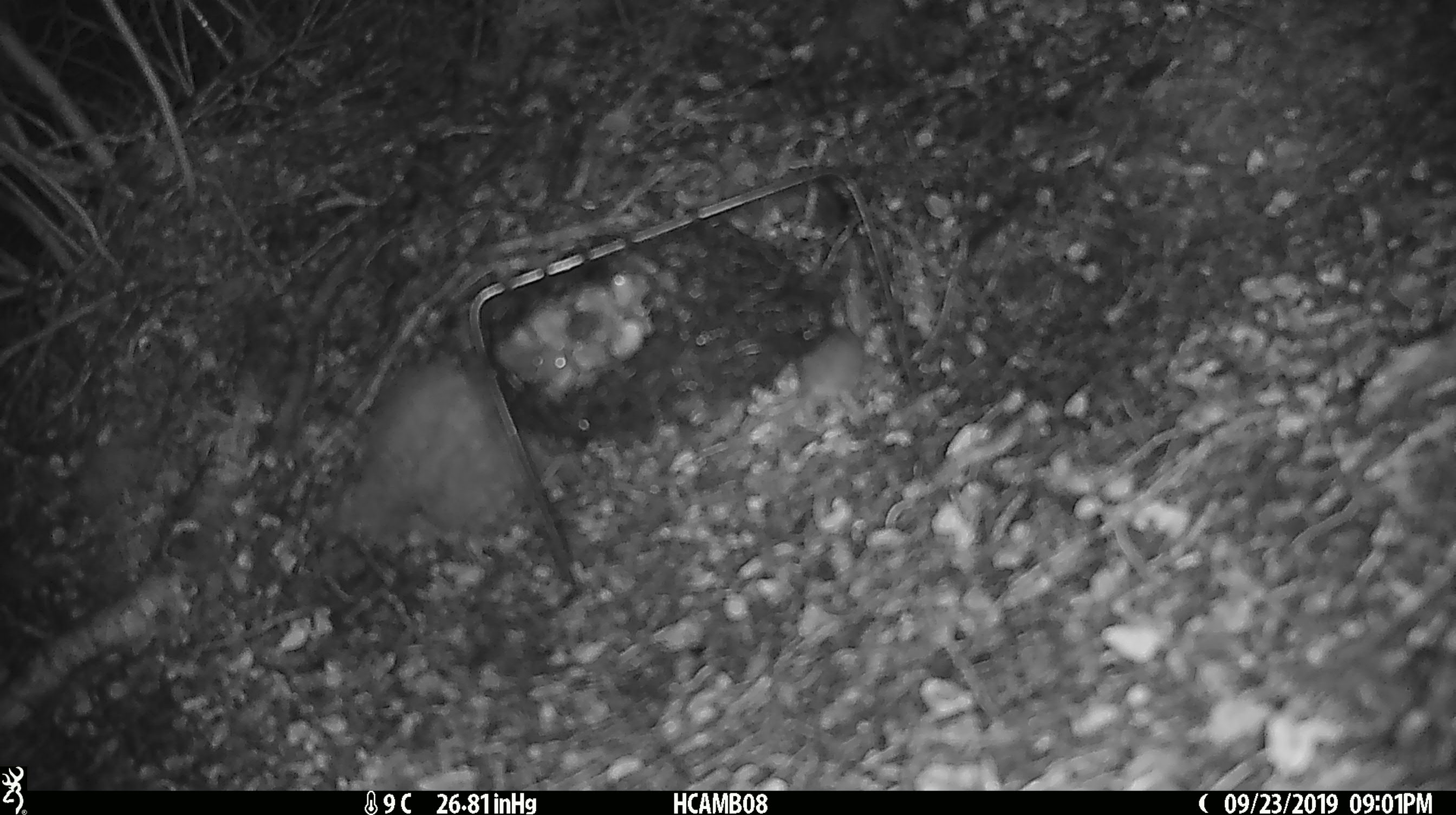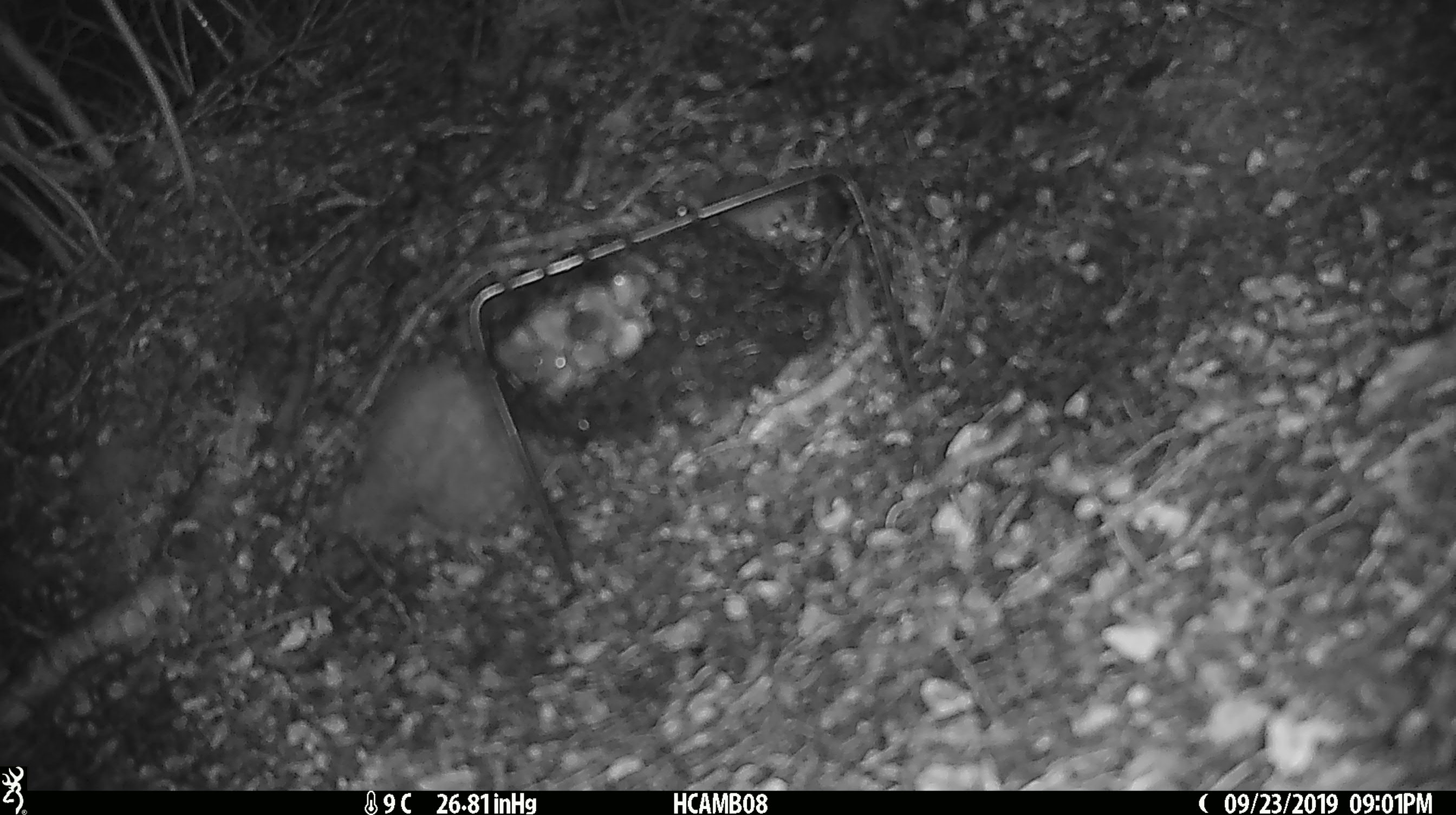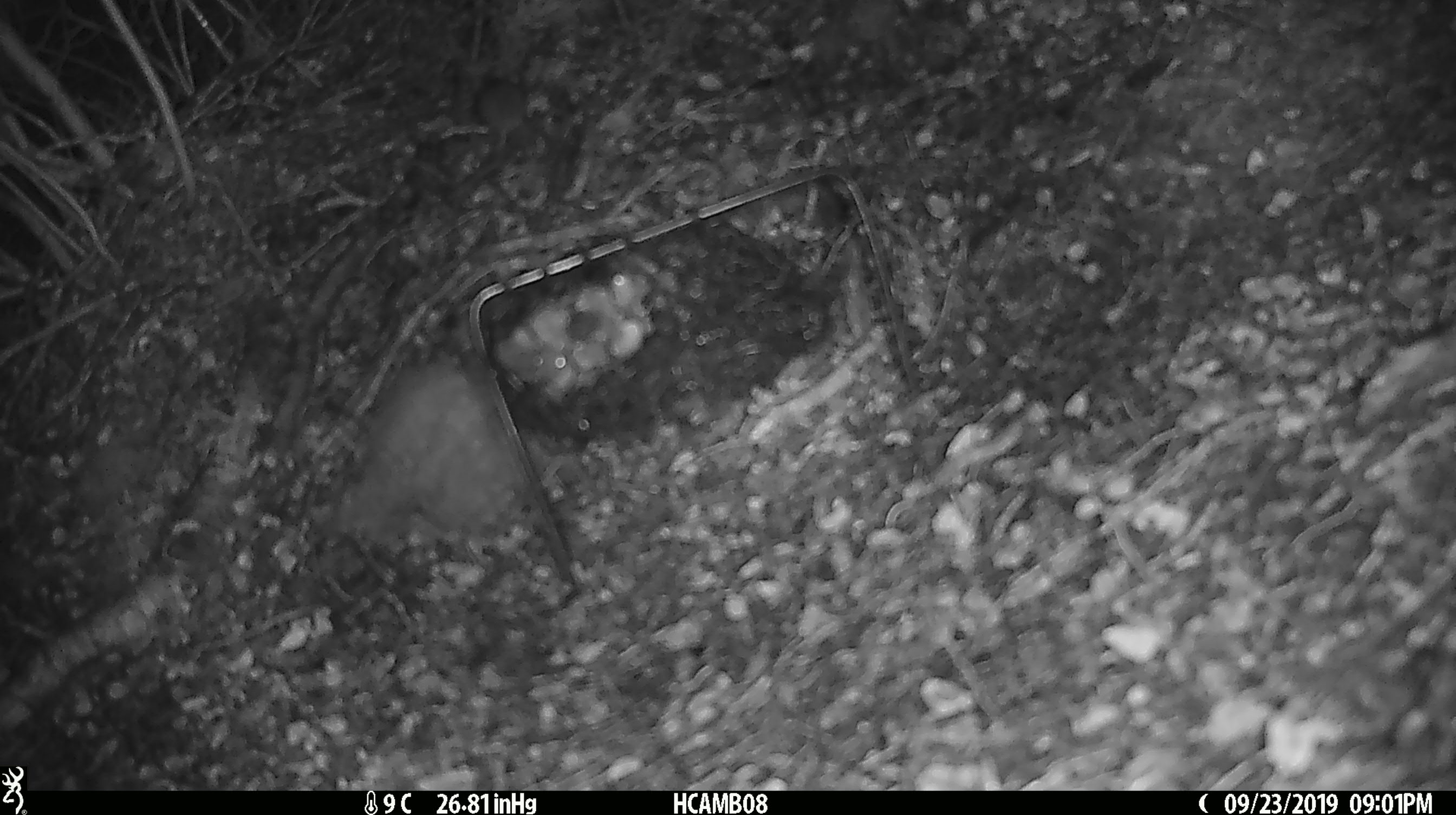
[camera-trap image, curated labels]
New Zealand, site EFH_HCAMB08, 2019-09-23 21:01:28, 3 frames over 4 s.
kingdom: Animalia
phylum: Chordata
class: Mammalia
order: Rodentia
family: Muridae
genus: Mus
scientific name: Mus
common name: mouse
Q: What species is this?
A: Mouse (Mus).